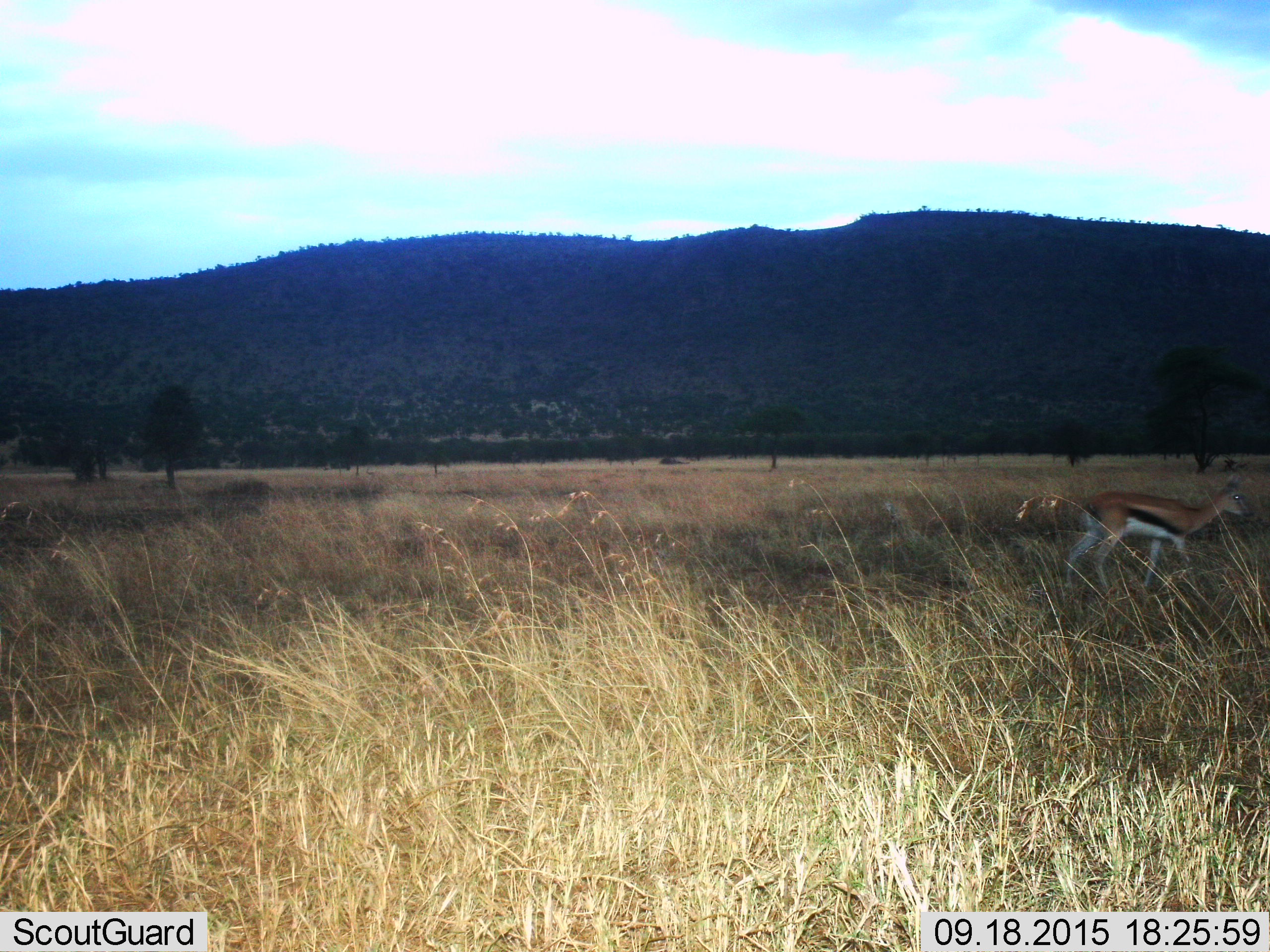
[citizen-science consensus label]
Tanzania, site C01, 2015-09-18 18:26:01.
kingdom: Animalia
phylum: Chordata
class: Mammalia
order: Artiodactyla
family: Bovidae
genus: Eudorcas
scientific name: Eudorcas thomsonii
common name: thomson's gazelle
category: gazellethomsons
Gazellethomsons (thomson's gazelle) (Eudorcas thomsonii), count 1. Behavior (volunteer vote fractions): standing 16%, resting 0%, moving 89%, interacting 0%. Young present (vote fraction): 0%. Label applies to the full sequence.